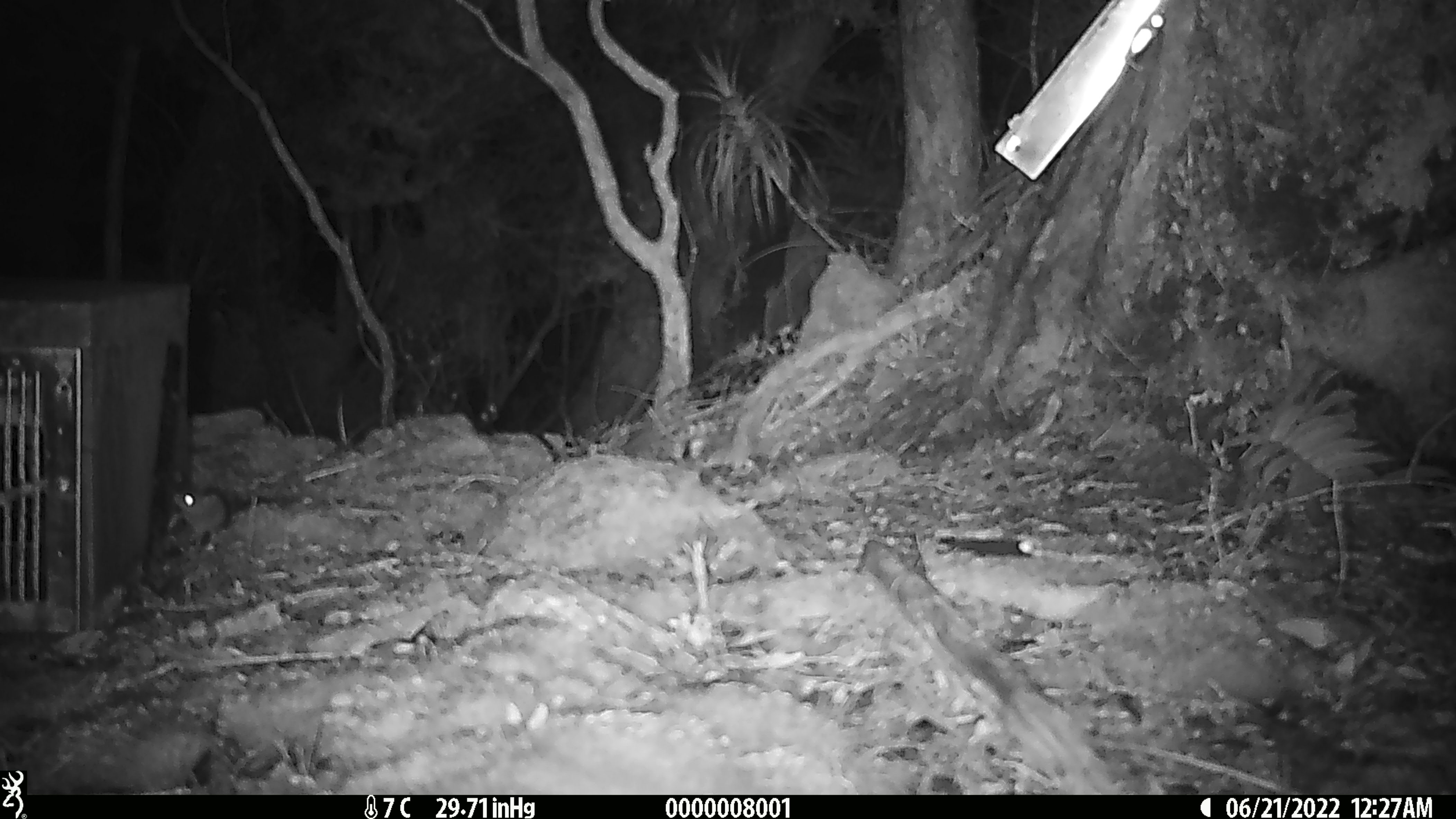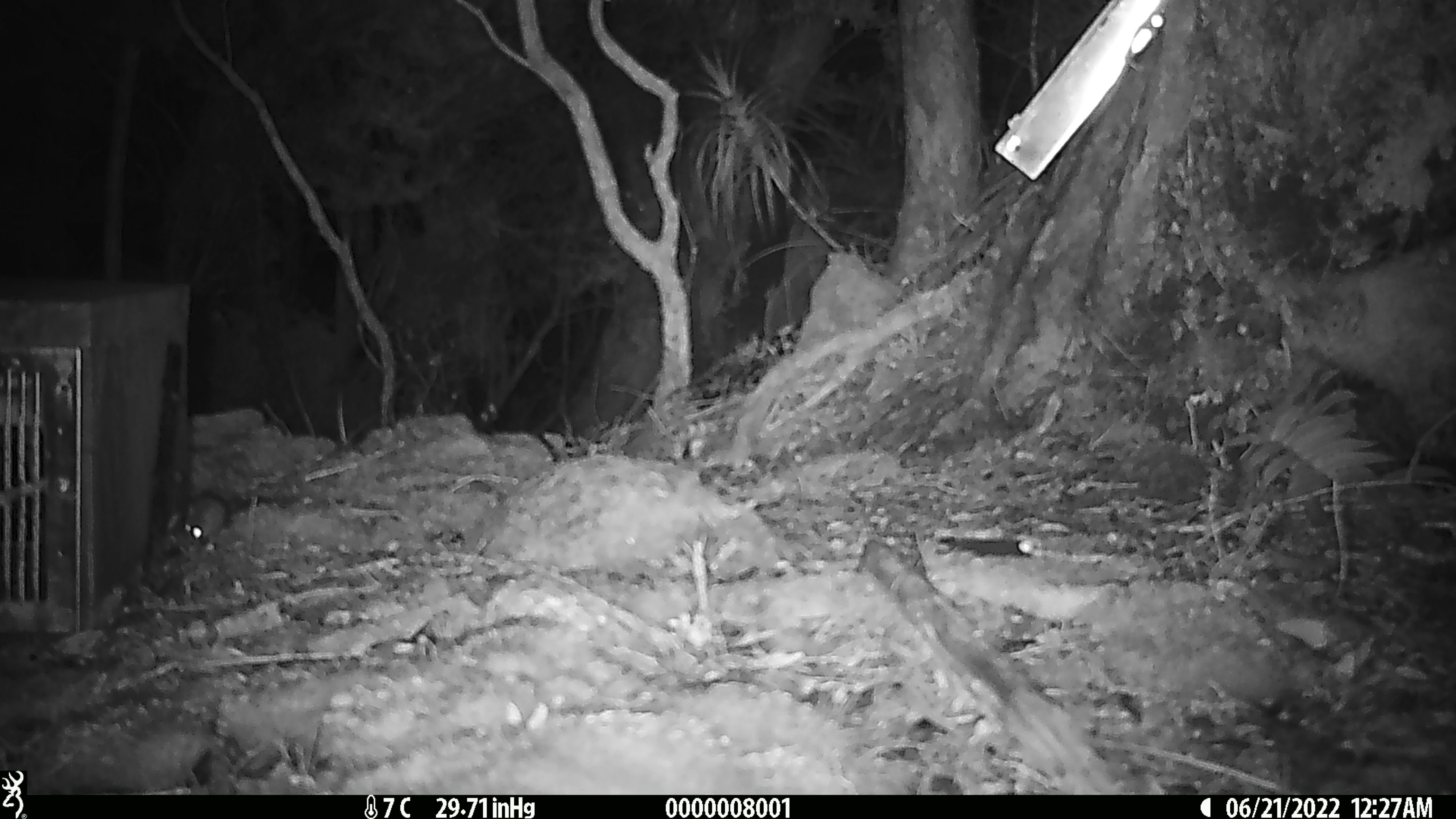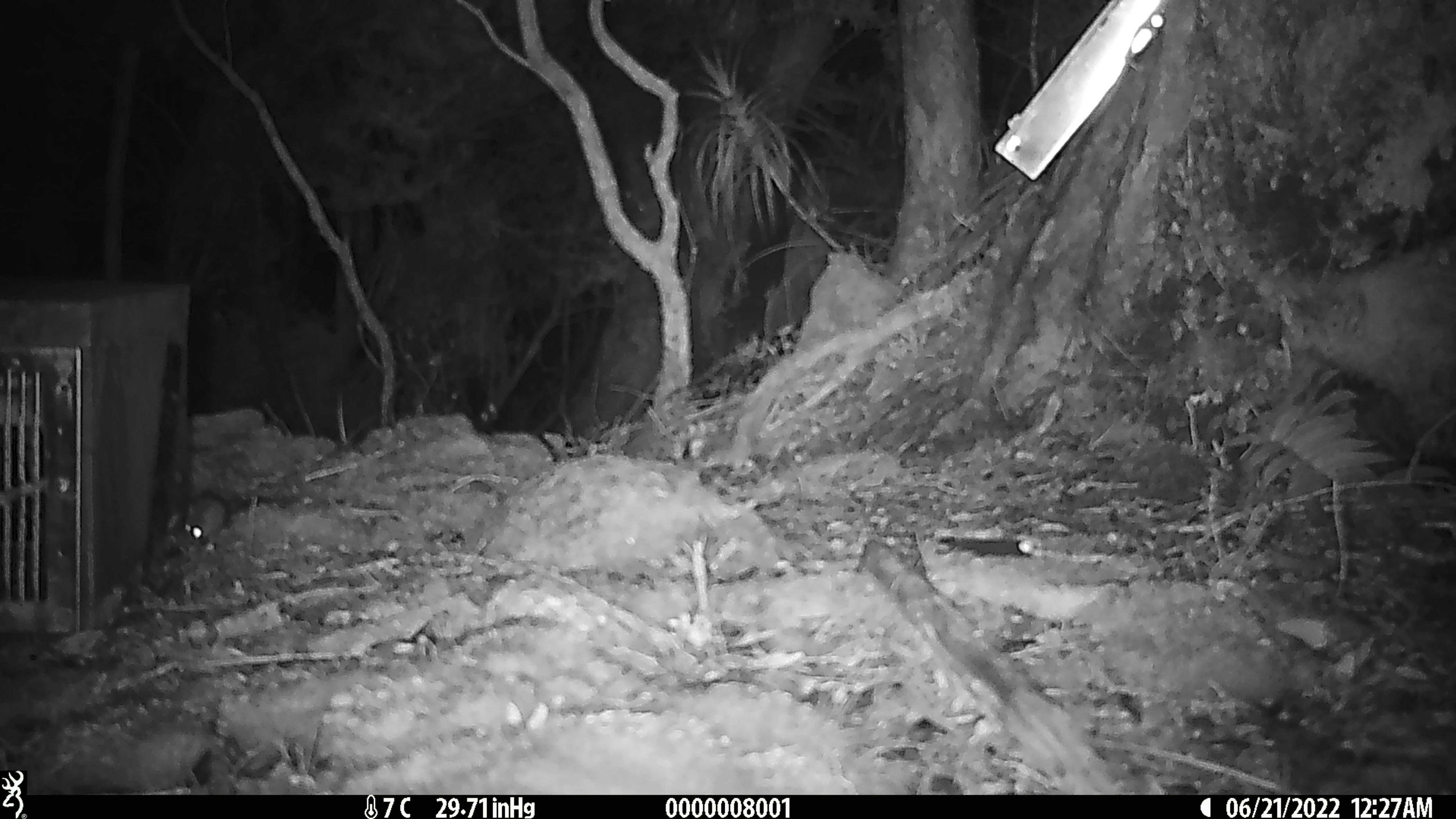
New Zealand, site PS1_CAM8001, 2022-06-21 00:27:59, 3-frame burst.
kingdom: Animalia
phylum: Chordata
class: Mammalia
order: Rodentia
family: Muridae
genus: Mus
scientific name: Mus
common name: mouse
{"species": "mouse (Mus)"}